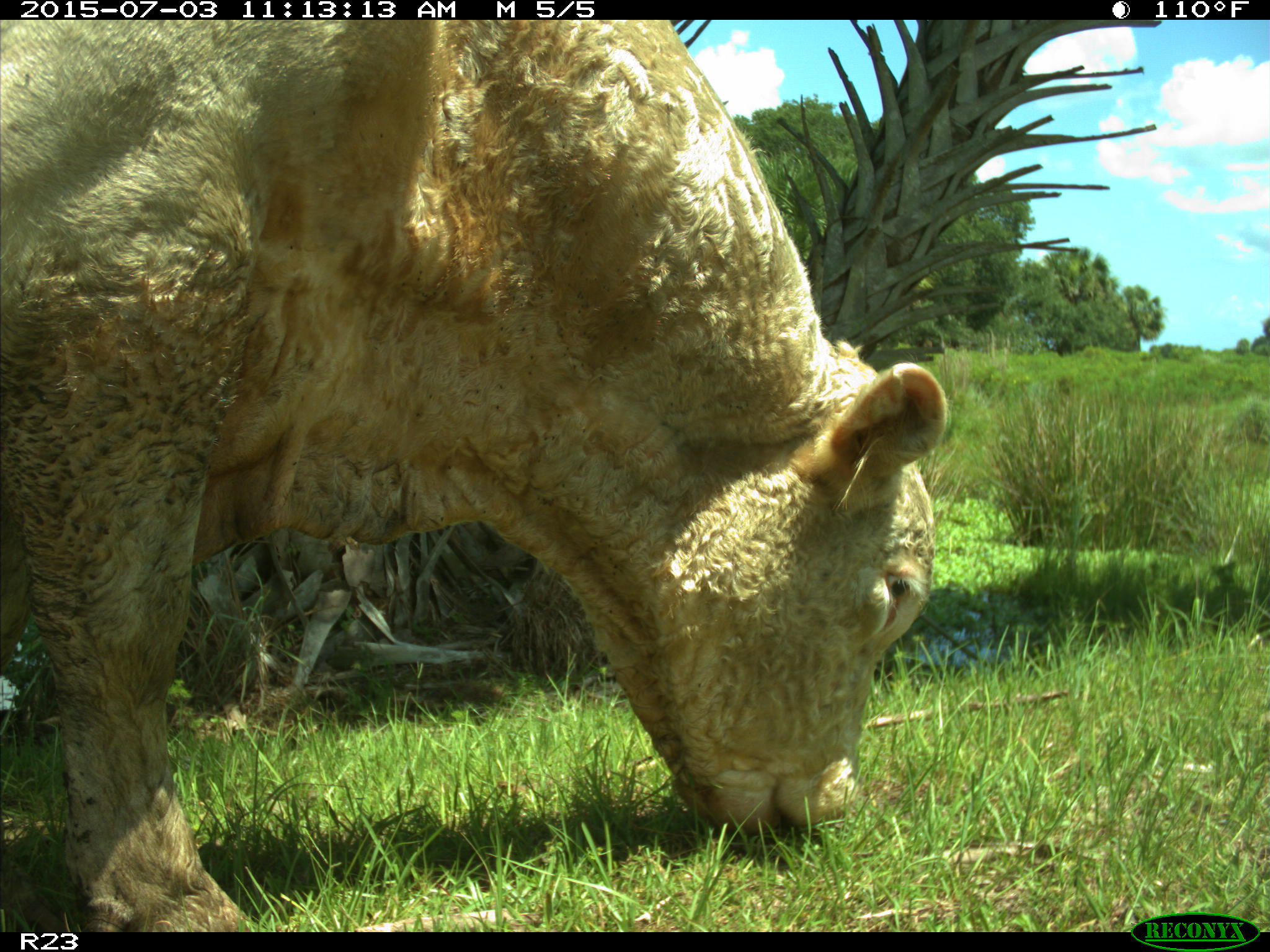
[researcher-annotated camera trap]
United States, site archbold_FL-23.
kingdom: Animalia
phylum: Chordata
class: Mammalia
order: Artiodactyla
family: Bovidae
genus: Bos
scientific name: Bos taurus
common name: domestic cow